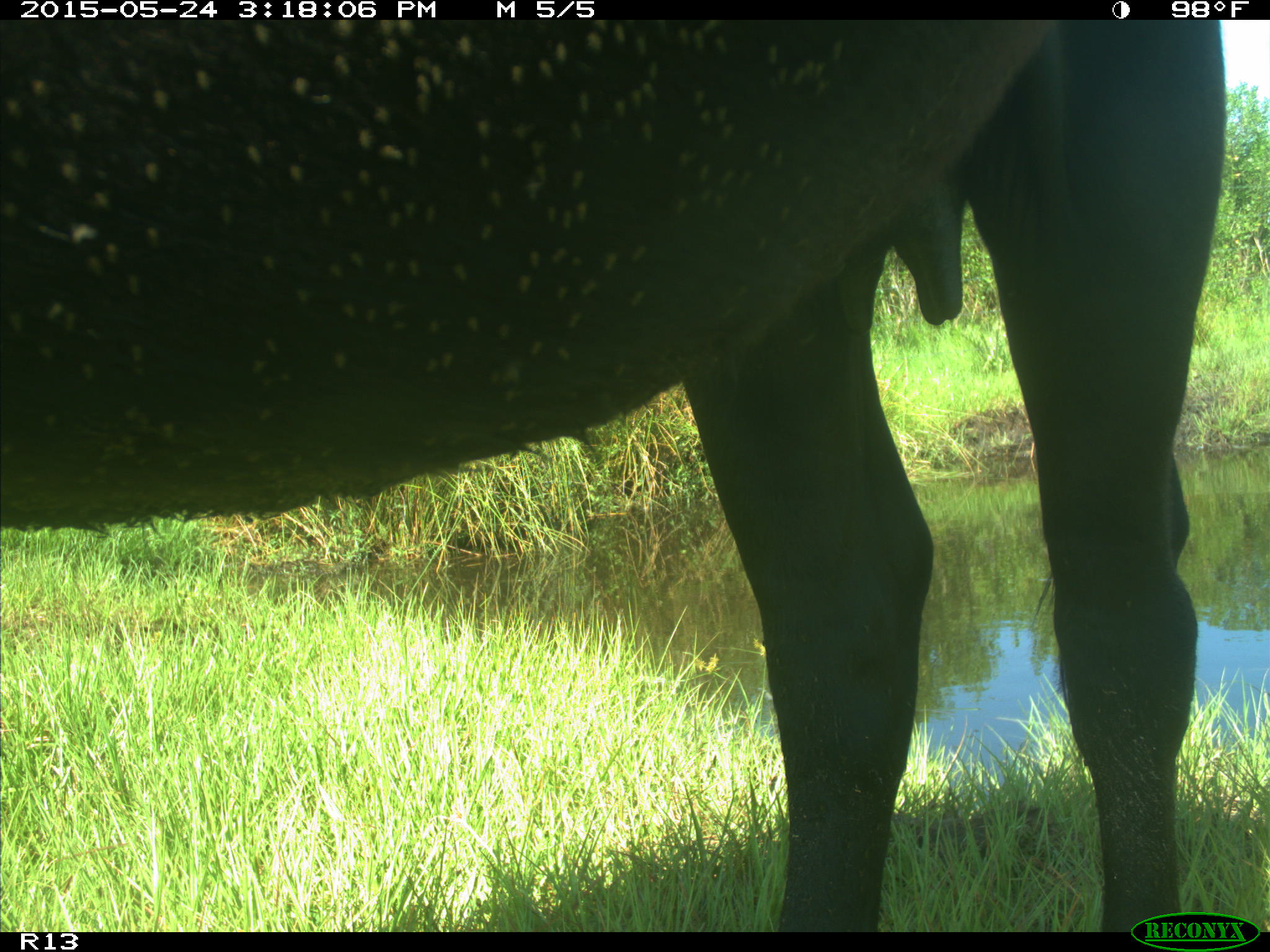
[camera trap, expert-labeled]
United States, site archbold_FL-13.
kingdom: Animalia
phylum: Chordata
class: Mammalia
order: Artiodactyla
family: Bovidae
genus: Bos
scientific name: Bos taurus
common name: domestic cow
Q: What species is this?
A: Bos taurus (domestic cow).